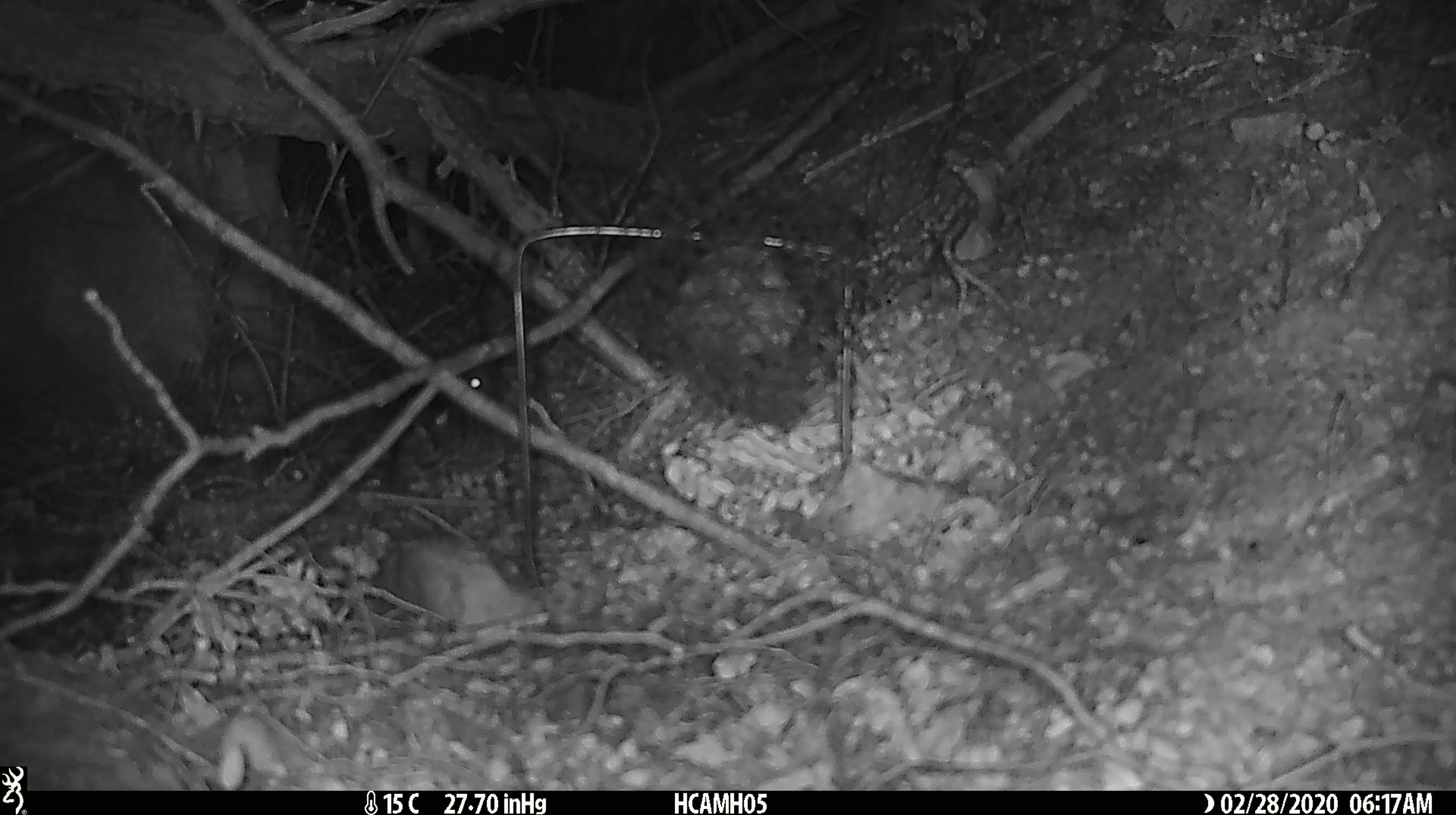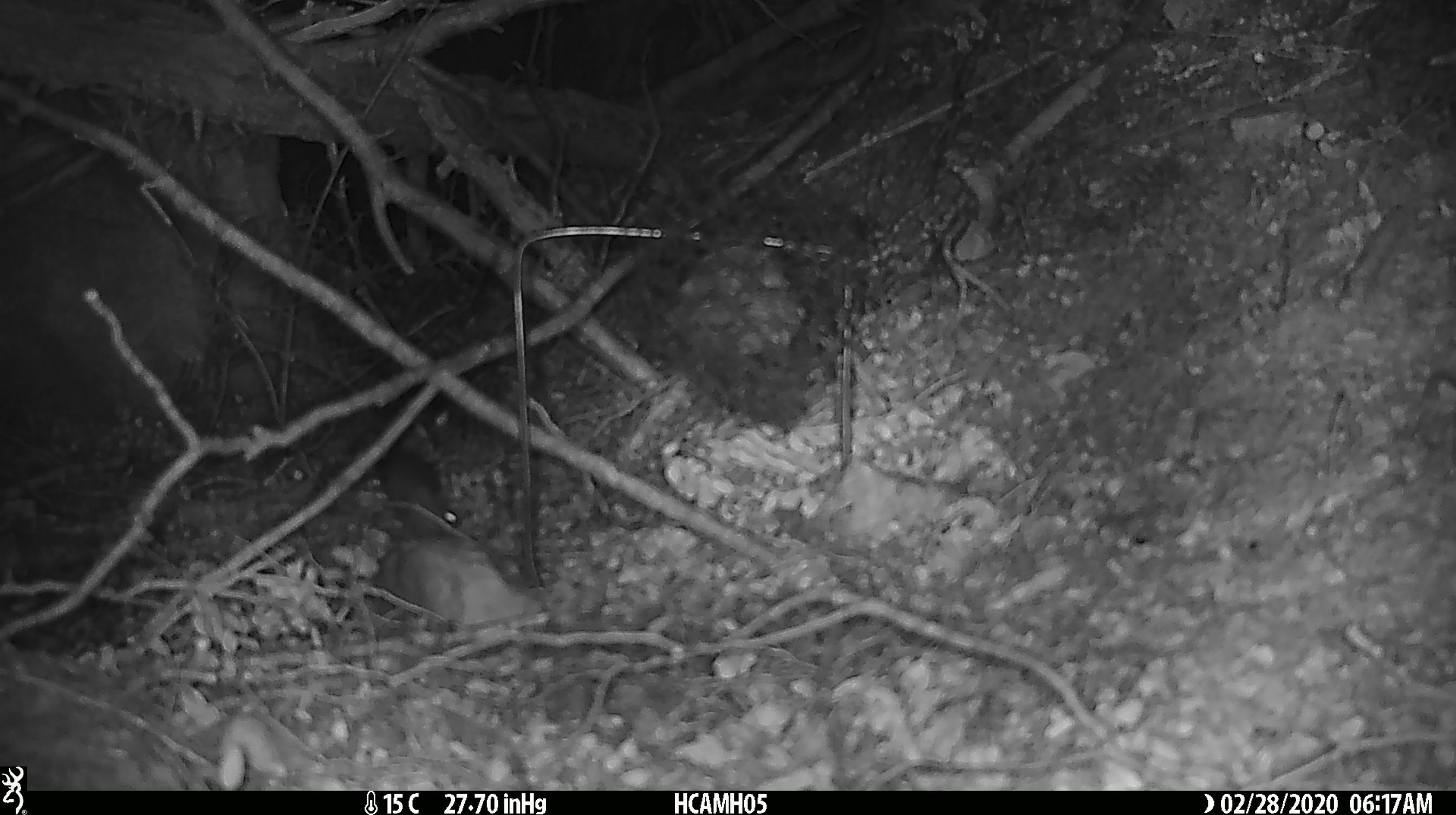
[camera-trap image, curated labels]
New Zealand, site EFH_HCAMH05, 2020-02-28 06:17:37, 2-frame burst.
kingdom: Animalia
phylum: Chordata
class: Mammalia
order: Rodentia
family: Muridae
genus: Mus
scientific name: Mus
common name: mouse